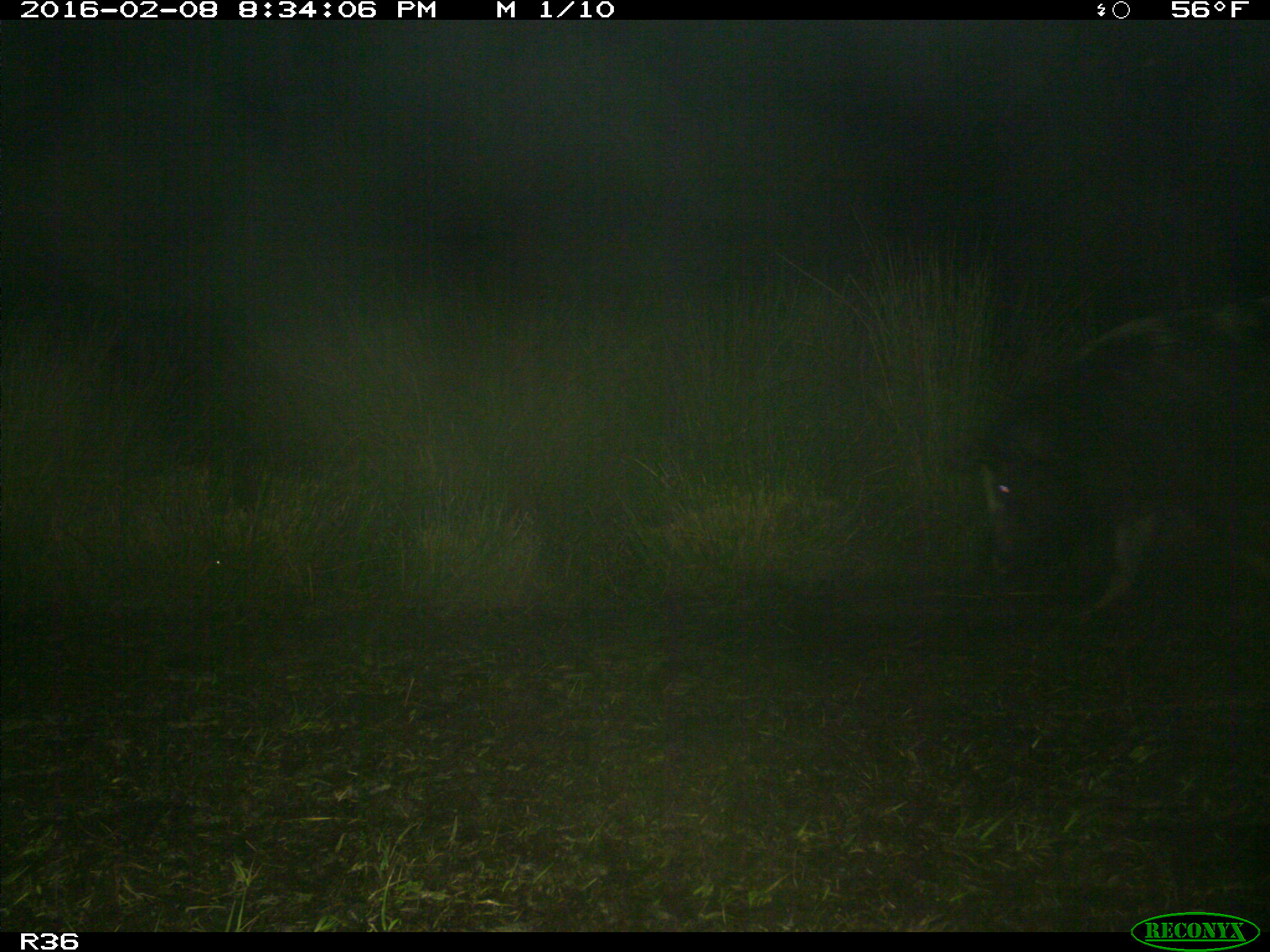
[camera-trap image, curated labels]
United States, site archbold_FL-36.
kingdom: Animalia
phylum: Chordata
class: Mammalia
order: Artiodactyla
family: Suidae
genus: Sus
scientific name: Sus scrofa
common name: wild boar